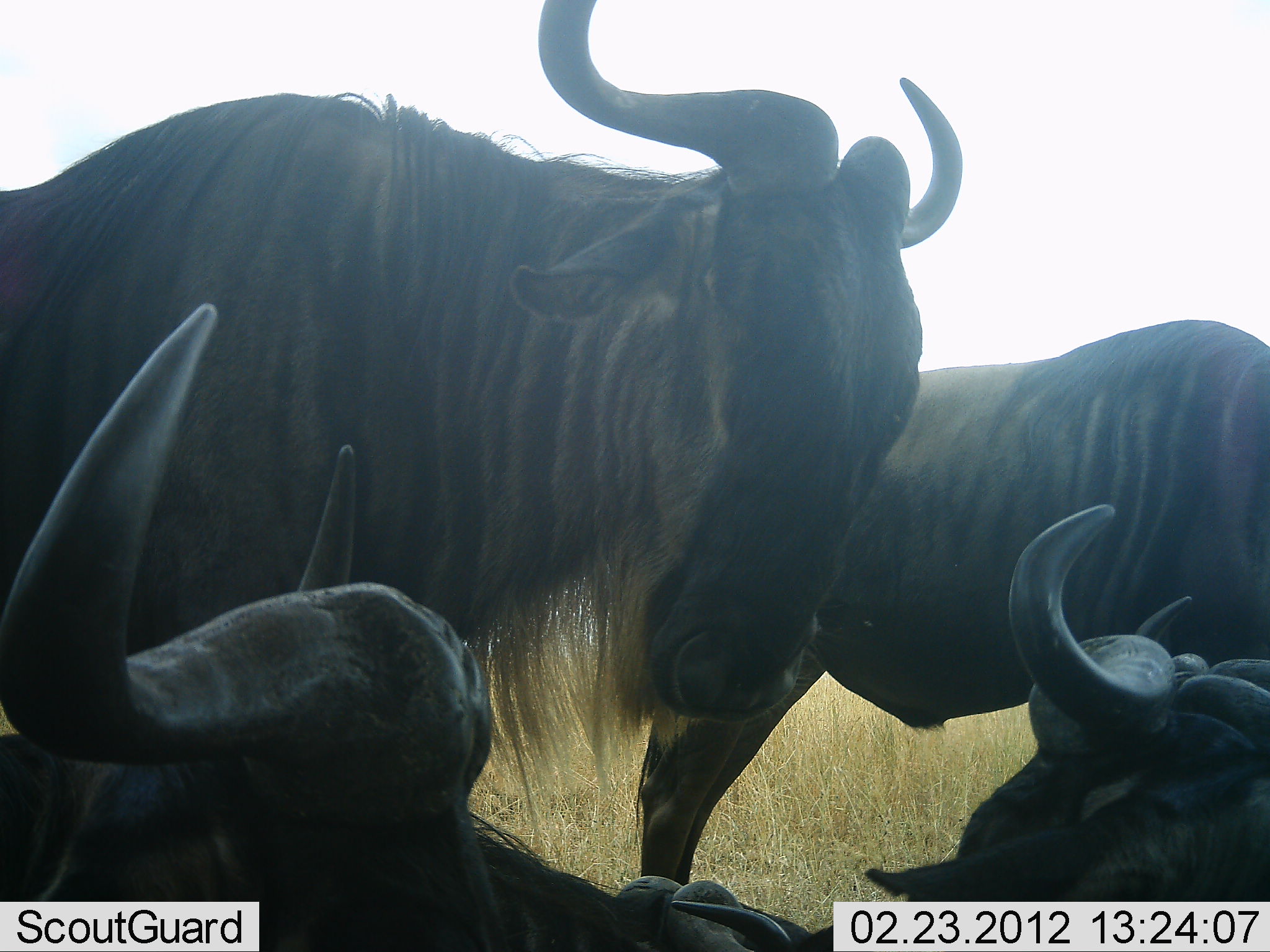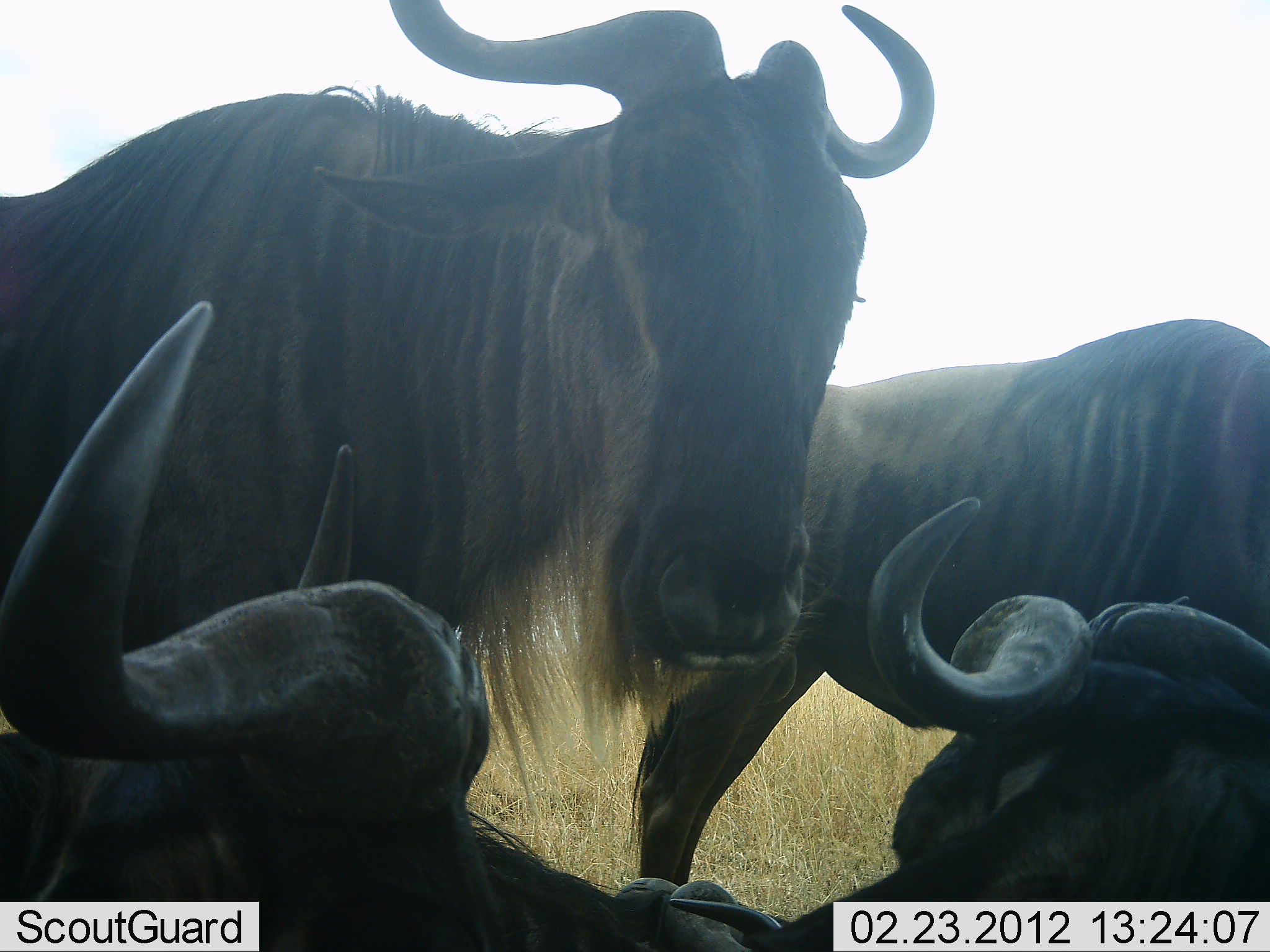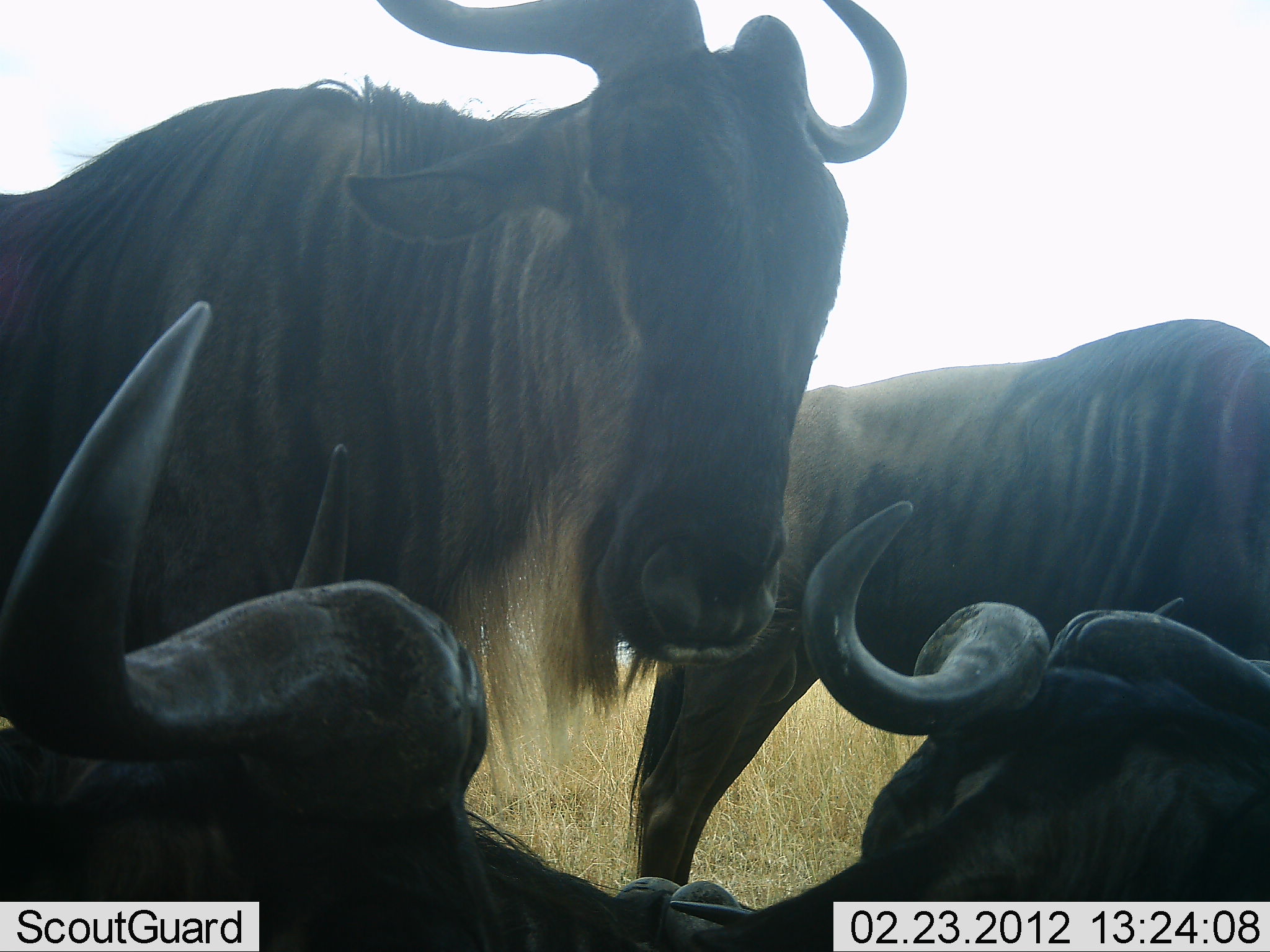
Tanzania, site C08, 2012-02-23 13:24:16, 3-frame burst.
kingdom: Animalia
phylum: Chordata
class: Mammalia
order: Artiodactyla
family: Bovidae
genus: Connochaetes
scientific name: Connochaetes taurinus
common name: blue wildebeest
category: wildebeest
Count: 4.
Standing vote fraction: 71%.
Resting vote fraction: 89%.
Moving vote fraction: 0%.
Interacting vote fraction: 14%.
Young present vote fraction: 0%.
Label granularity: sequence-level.